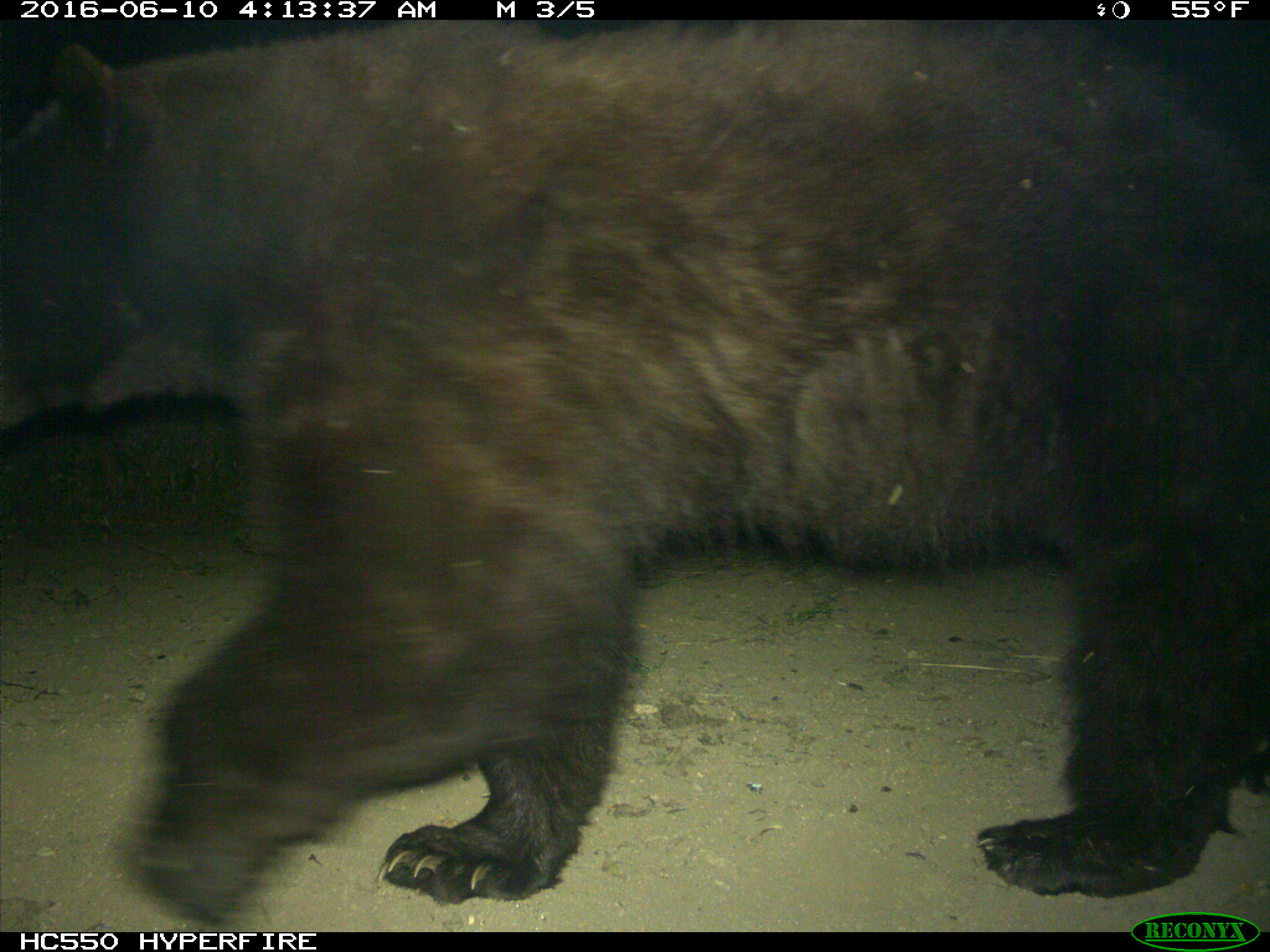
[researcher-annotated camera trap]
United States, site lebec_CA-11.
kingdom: Animalia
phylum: Chordata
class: Mammalia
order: Carnivora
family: Ursidae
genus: Ursus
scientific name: Ursus americanus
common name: american black bear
Ursus americanus (american black bear).